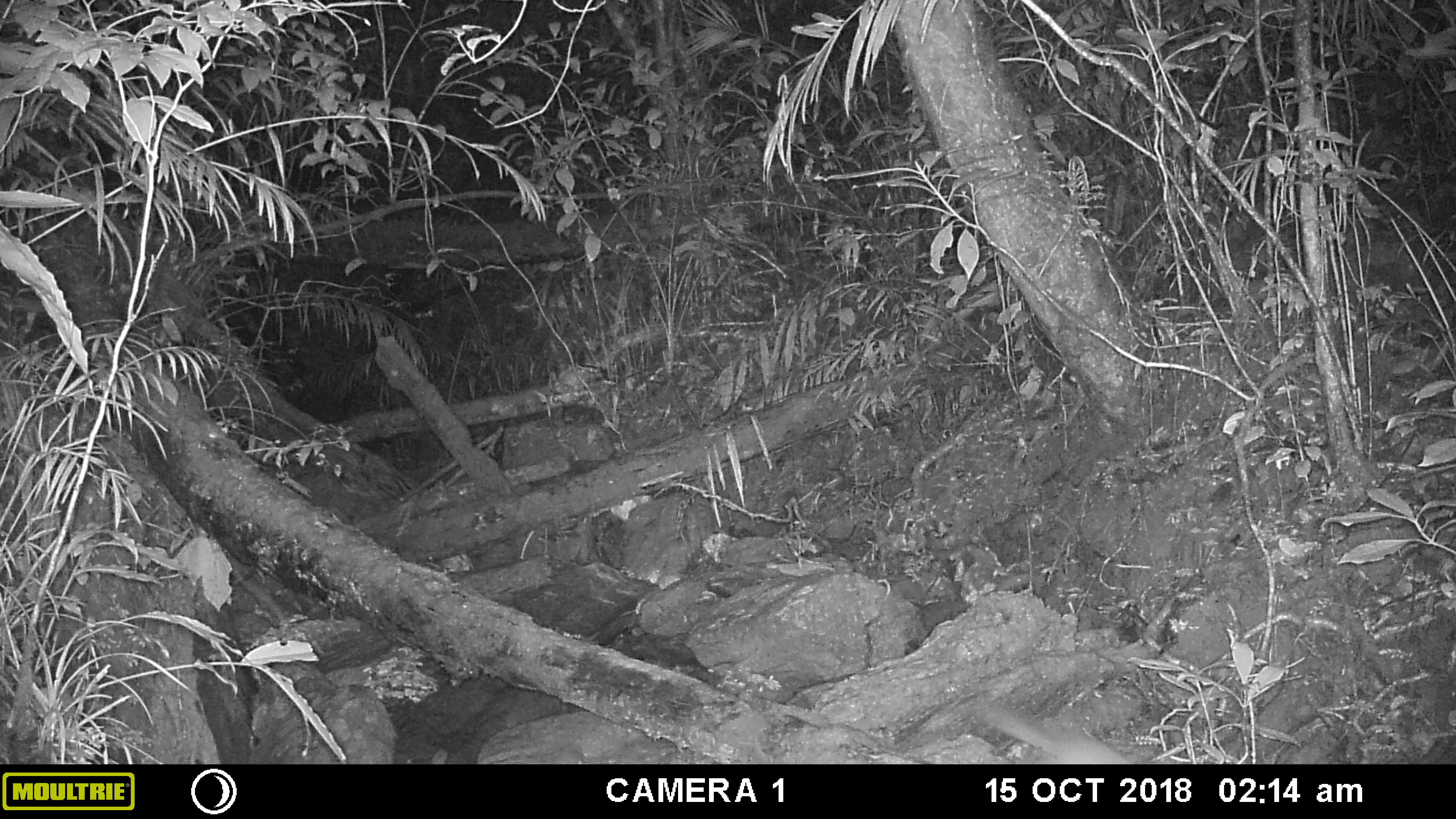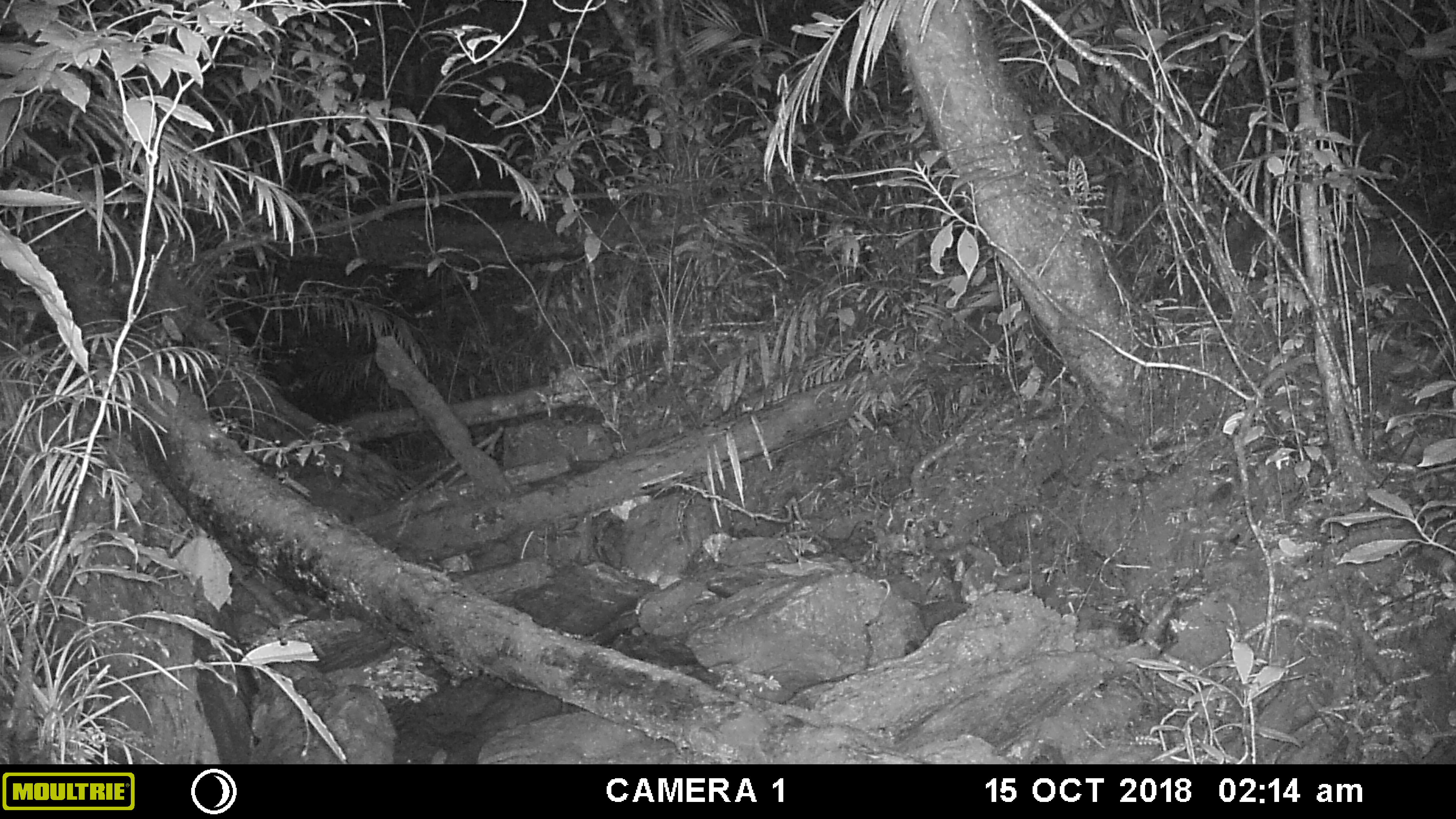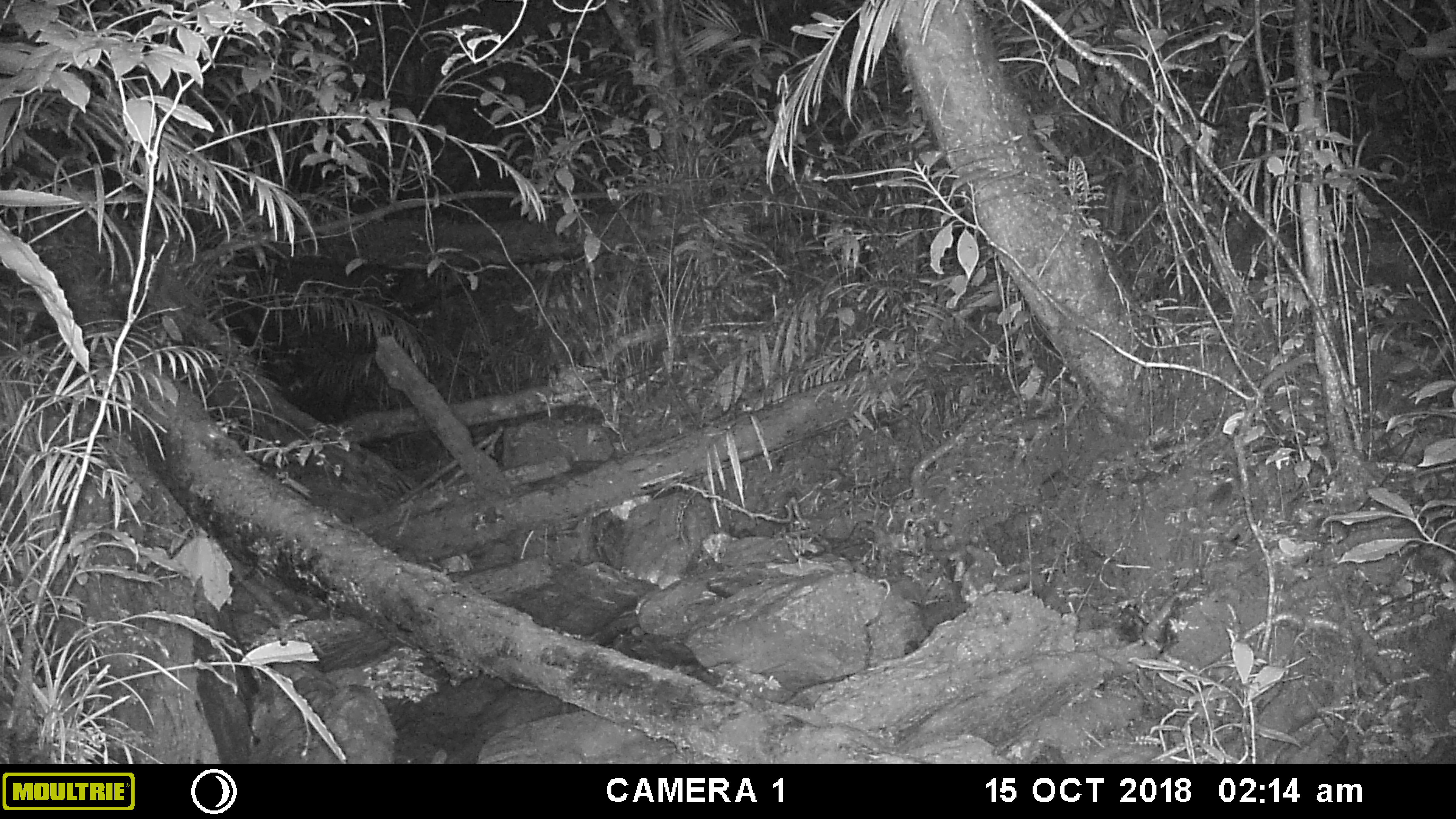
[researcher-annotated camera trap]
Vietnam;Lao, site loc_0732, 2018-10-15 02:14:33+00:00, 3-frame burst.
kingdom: Animalia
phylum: Chordata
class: Mammalia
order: Carnivora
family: Mustelidae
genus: Melogale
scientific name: Melogale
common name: ferret badger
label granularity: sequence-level